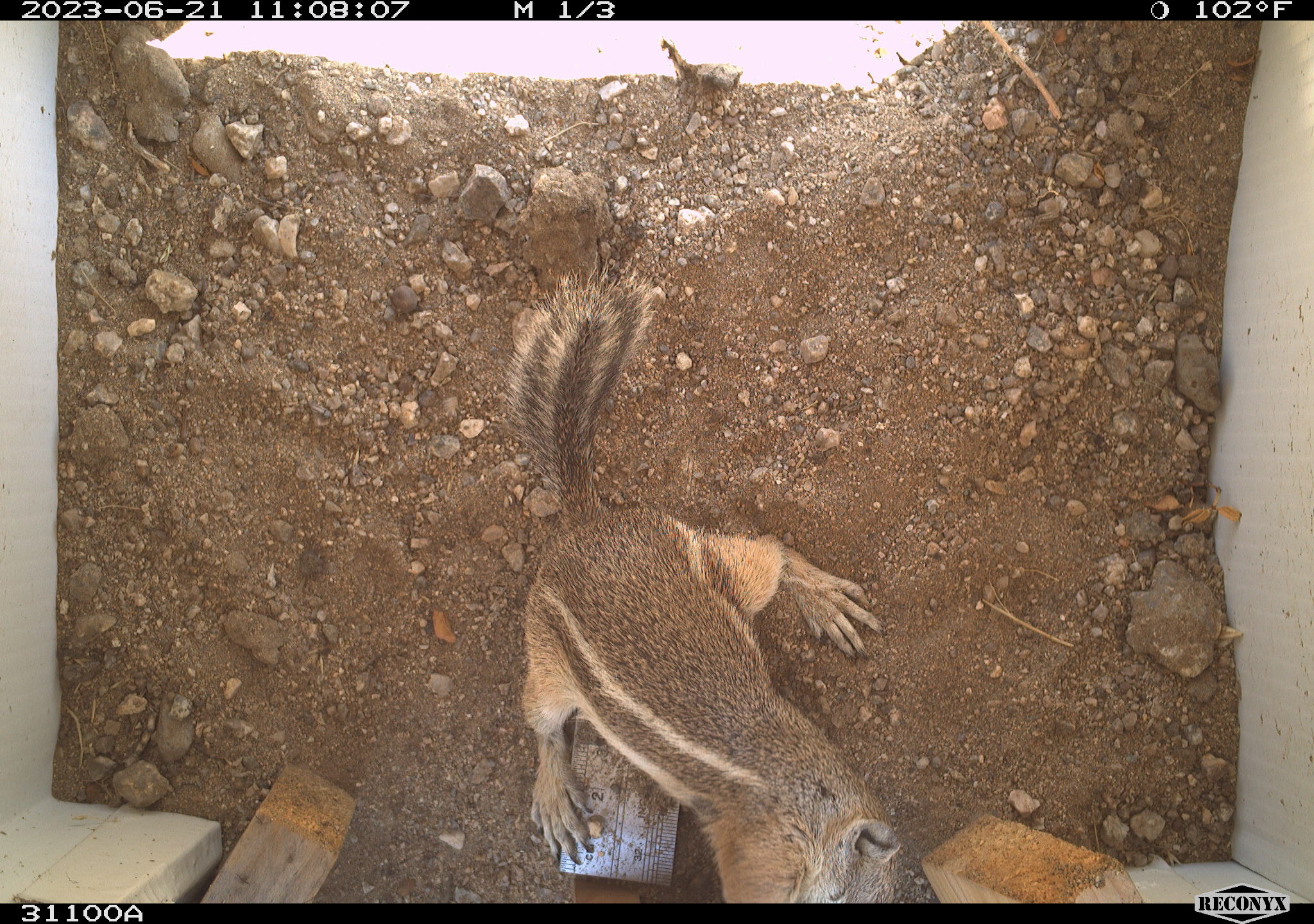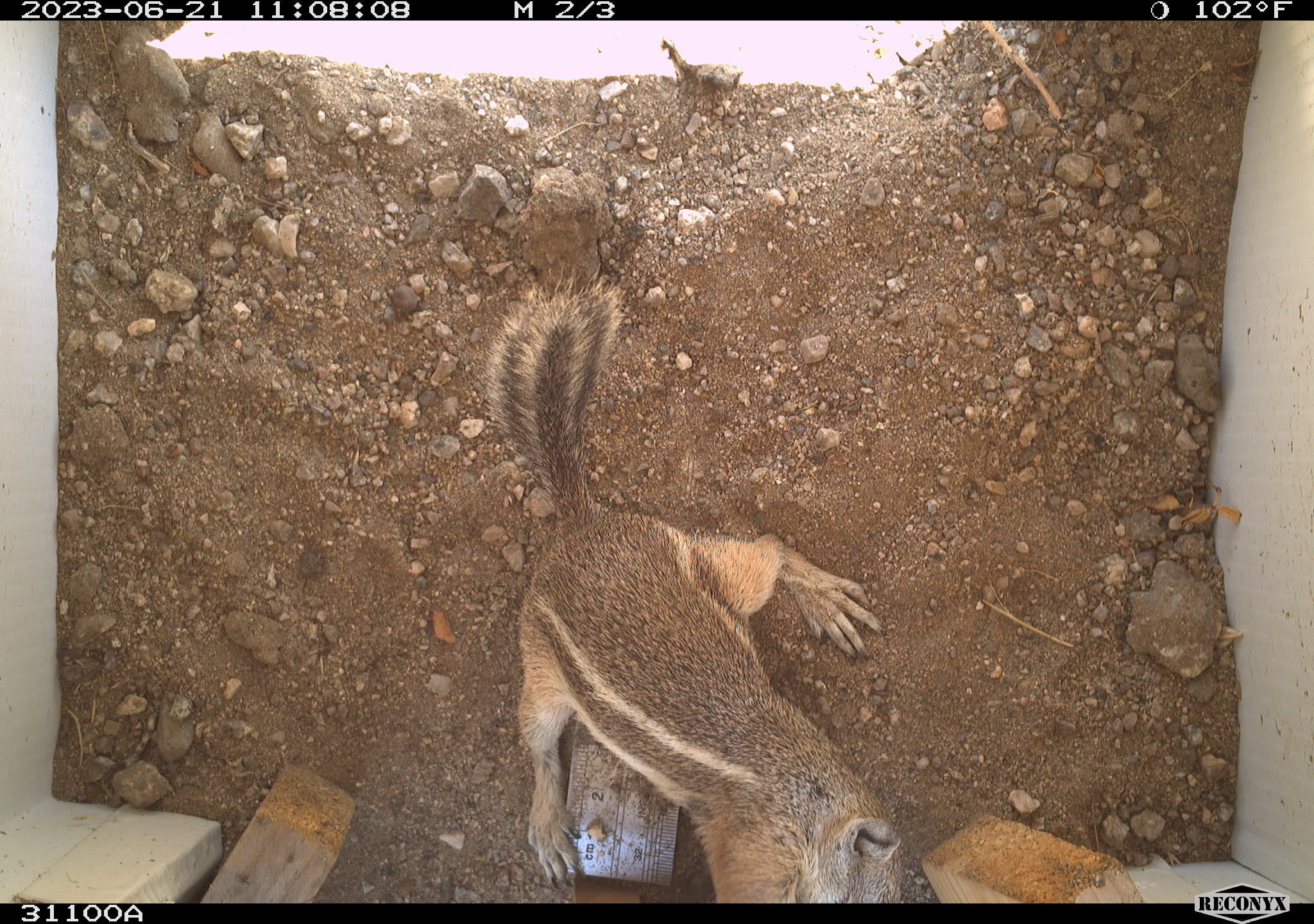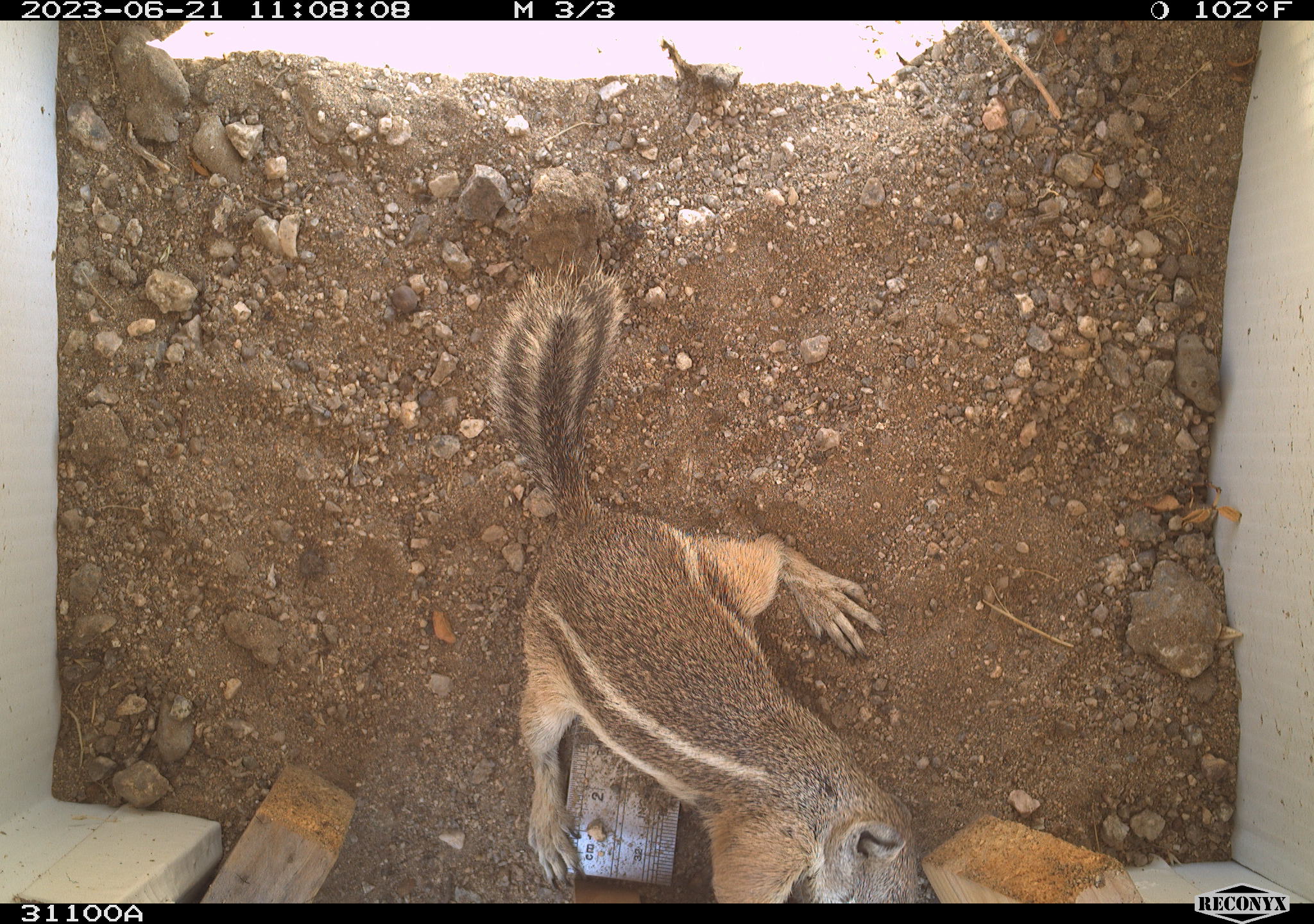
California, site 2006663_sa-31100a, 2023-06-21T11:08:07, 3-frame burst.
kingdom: Animalia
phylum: Chordata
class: Mammalia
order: Rodentia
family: Sciuridae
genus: Ammospermophilus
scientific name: Ammospermophilus leucurus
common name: white-tailed antelope squirrel